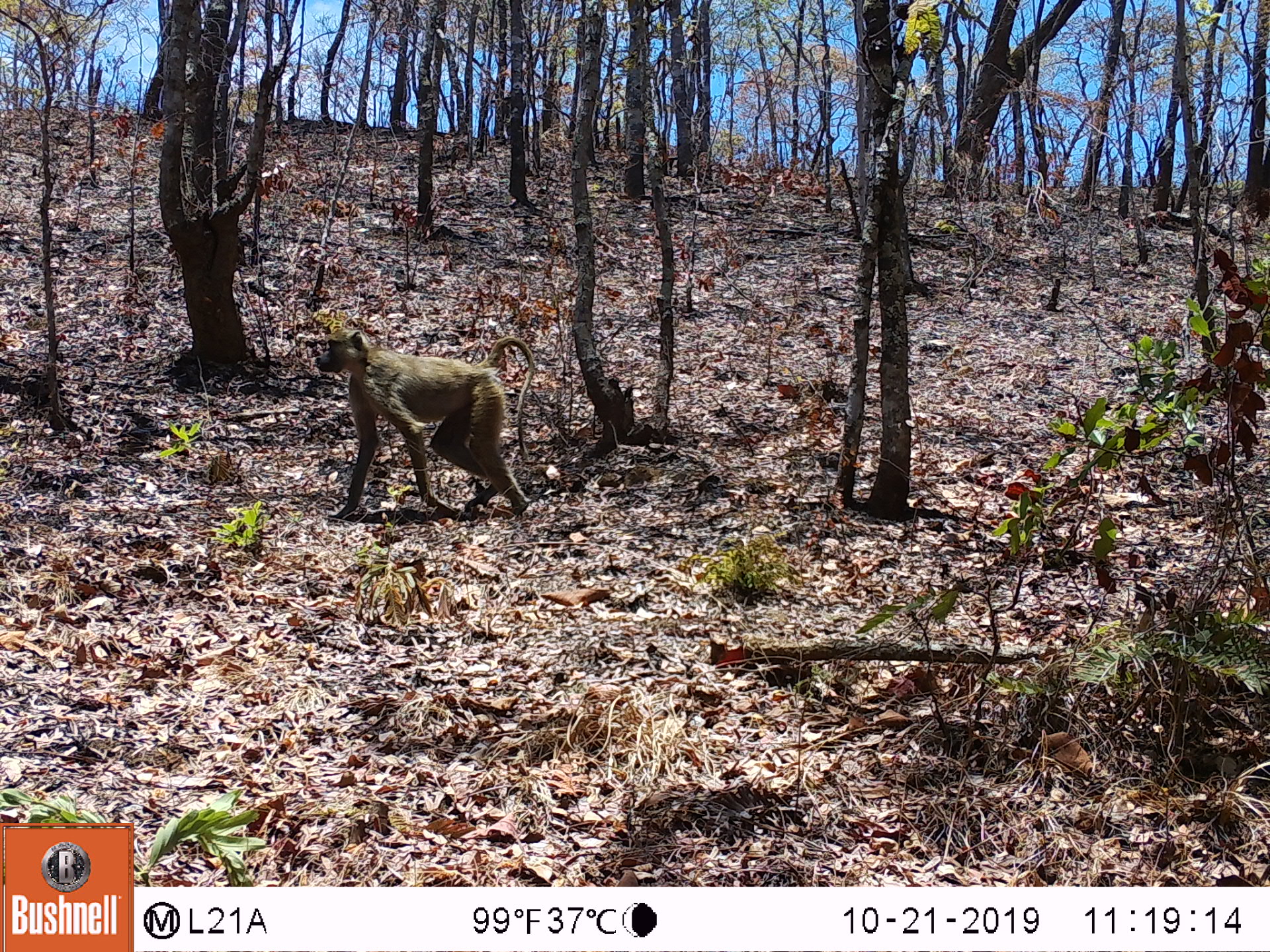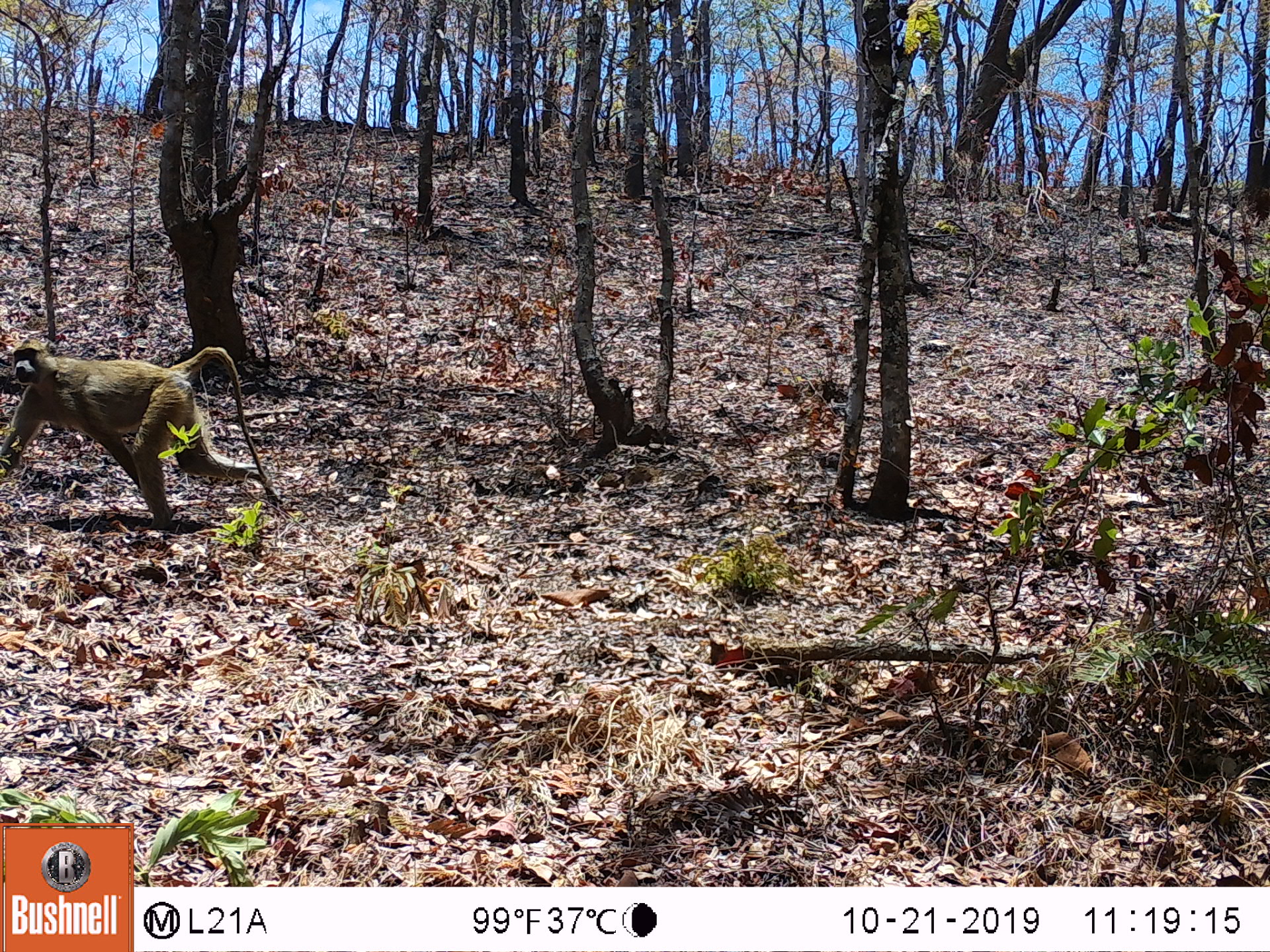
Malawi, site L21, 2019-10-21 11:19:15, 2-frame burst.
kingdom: Animalia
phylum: Chordata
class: Mammalia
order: Primates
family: Cercopithecidae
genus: Papio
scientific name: Papio cynocephalus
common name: yellow baboon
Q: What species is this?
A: Yellow baboon (Papio cynocephalus).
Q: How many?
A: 1.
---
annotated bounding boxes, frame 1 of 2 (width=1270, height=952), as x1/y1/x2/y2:
yellow baboon: 312/327/534/522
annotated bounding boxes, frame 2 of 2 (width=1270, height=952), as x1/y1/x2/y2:
yellow baboon: 0/335/271/530